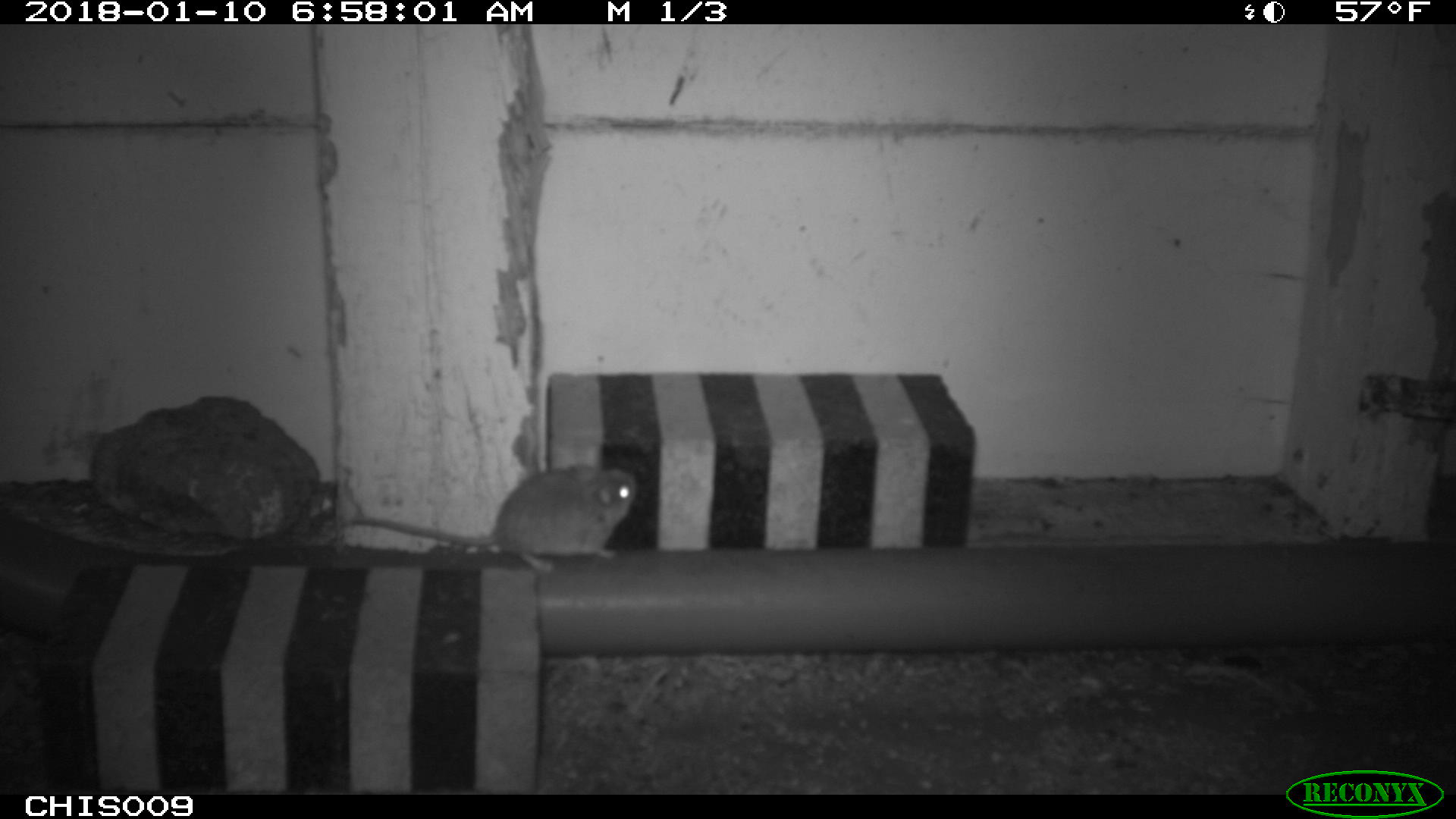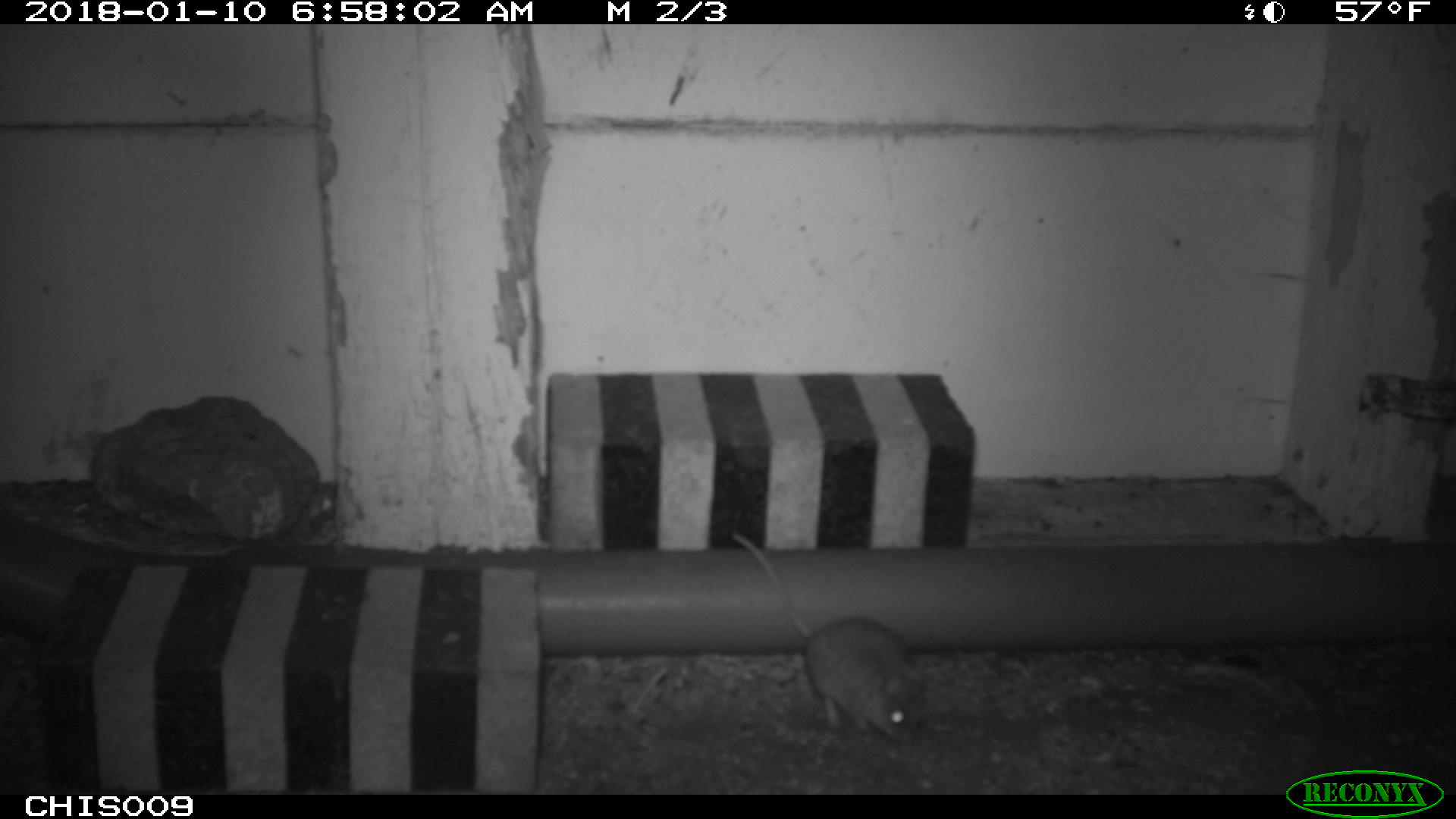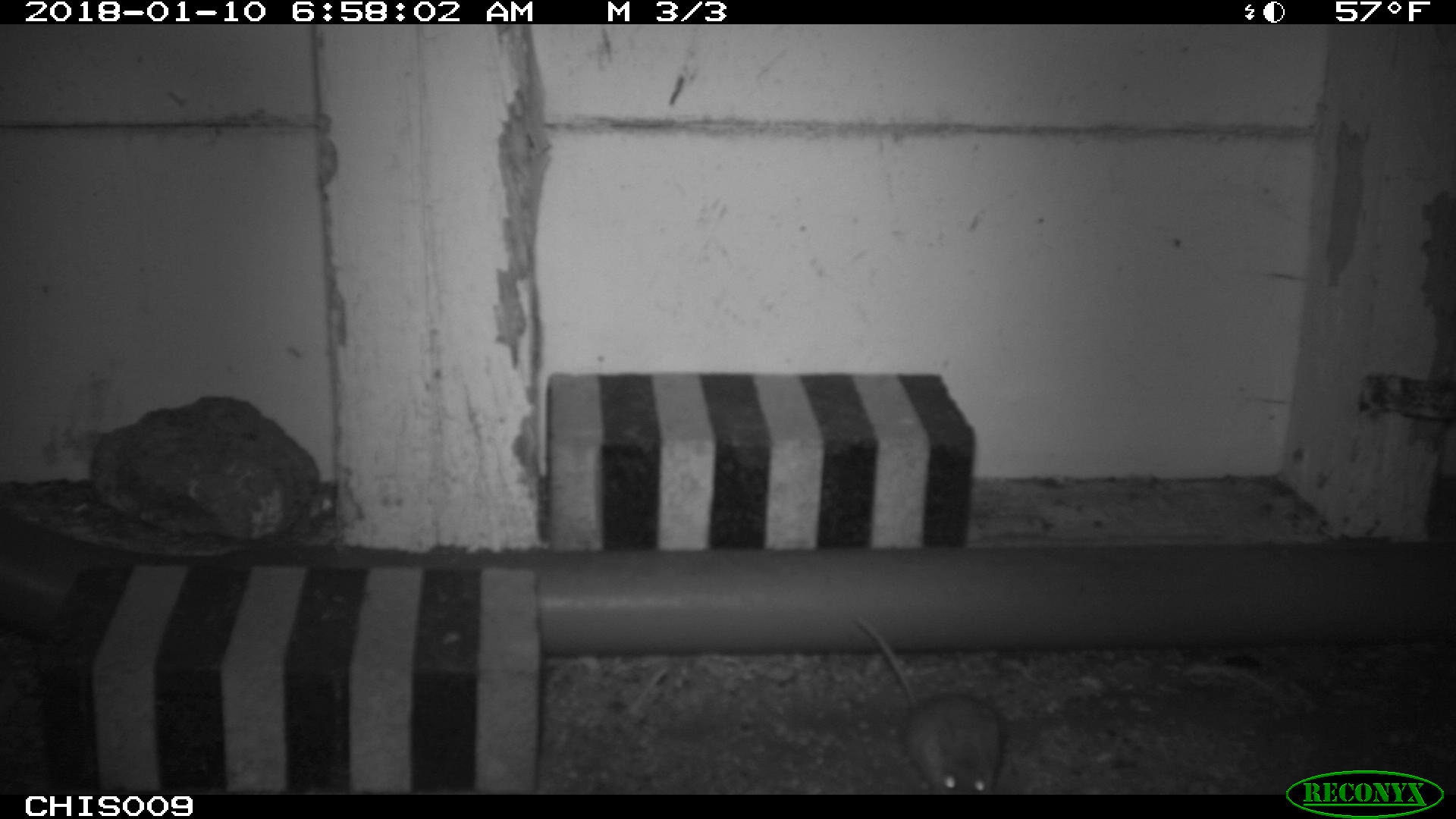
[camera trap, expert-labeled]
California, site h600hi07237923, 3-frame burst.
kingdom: Animalia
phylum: Chordata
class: Mammalia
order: Rodentia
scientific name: Rodentia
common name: rodent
Rodent (Rodentia).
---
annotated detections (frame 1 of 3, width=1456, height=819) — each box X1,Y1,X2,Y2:
rodent: 349,461,636,573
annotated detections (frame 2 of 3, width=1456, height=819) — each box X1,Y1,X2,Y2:
rodent: 732,532,924,752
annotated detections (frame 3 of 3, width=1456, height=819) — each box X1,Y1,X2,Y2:
rodent: 855,613,1002,794